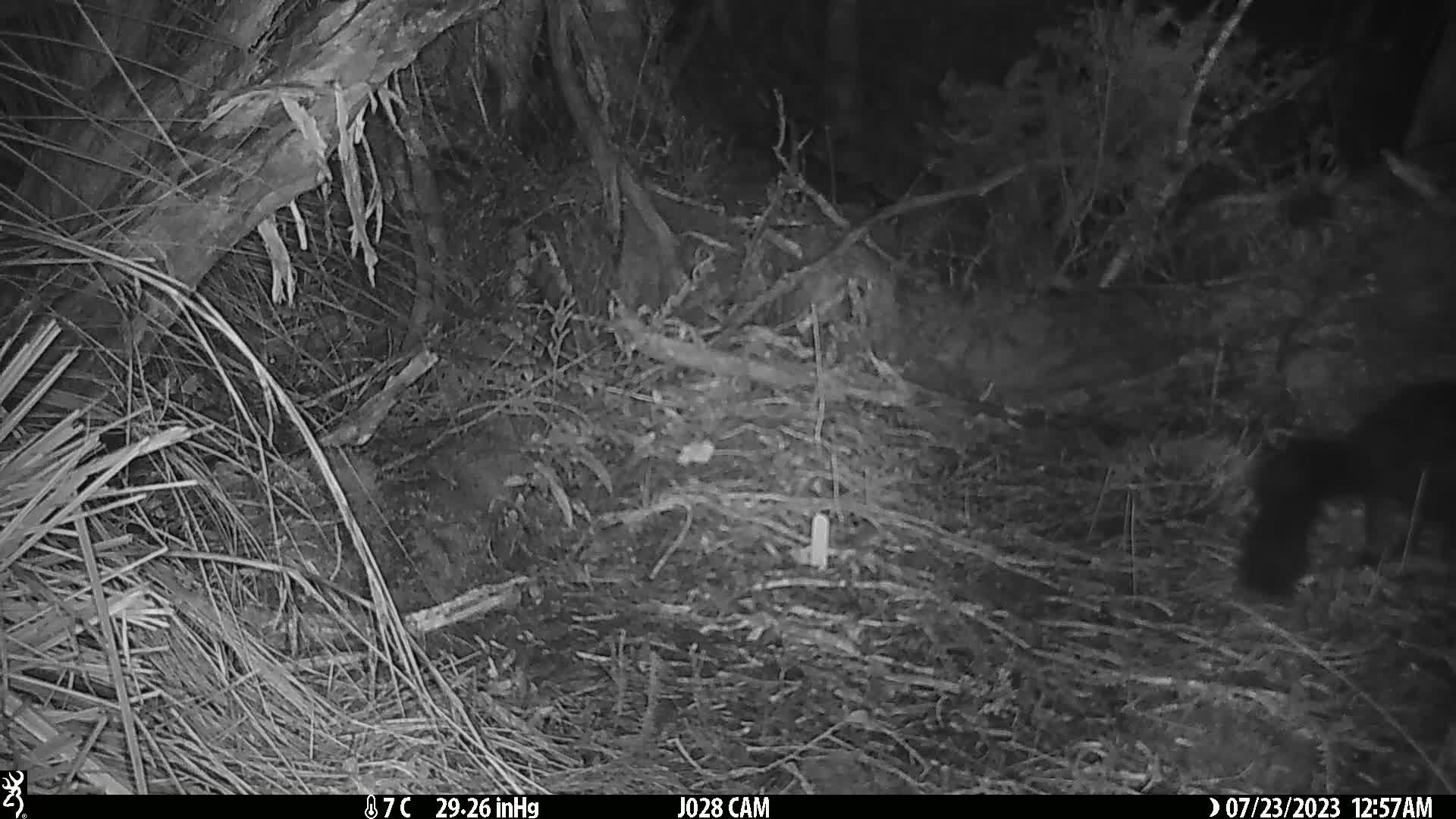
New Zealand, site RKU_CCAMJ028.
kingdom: Animalia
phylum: Chordata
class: Mammalia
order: Diprotodontia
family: Phalangeridae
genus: Trichosurus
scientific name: Trichosurus vulpecula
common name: common brushtail possum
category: possum